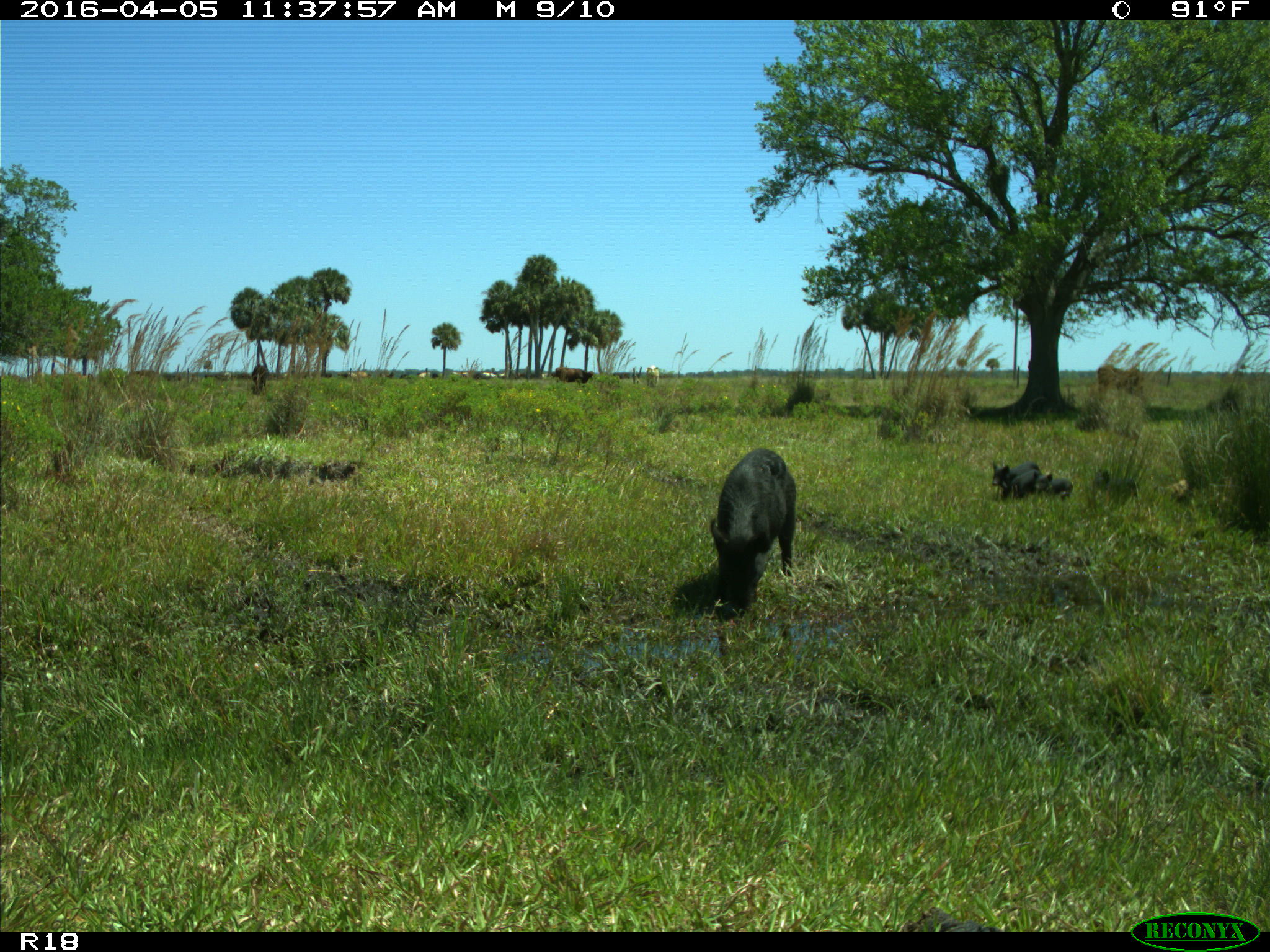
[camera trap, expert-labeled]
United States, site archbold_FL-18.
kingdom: Animalia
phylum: Chordata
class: Mammalia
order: Artiodactyla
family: Suidae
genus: Sus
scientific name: Sus scrofa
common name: wild boar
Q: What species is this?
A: Sus scrofa (wild boar).